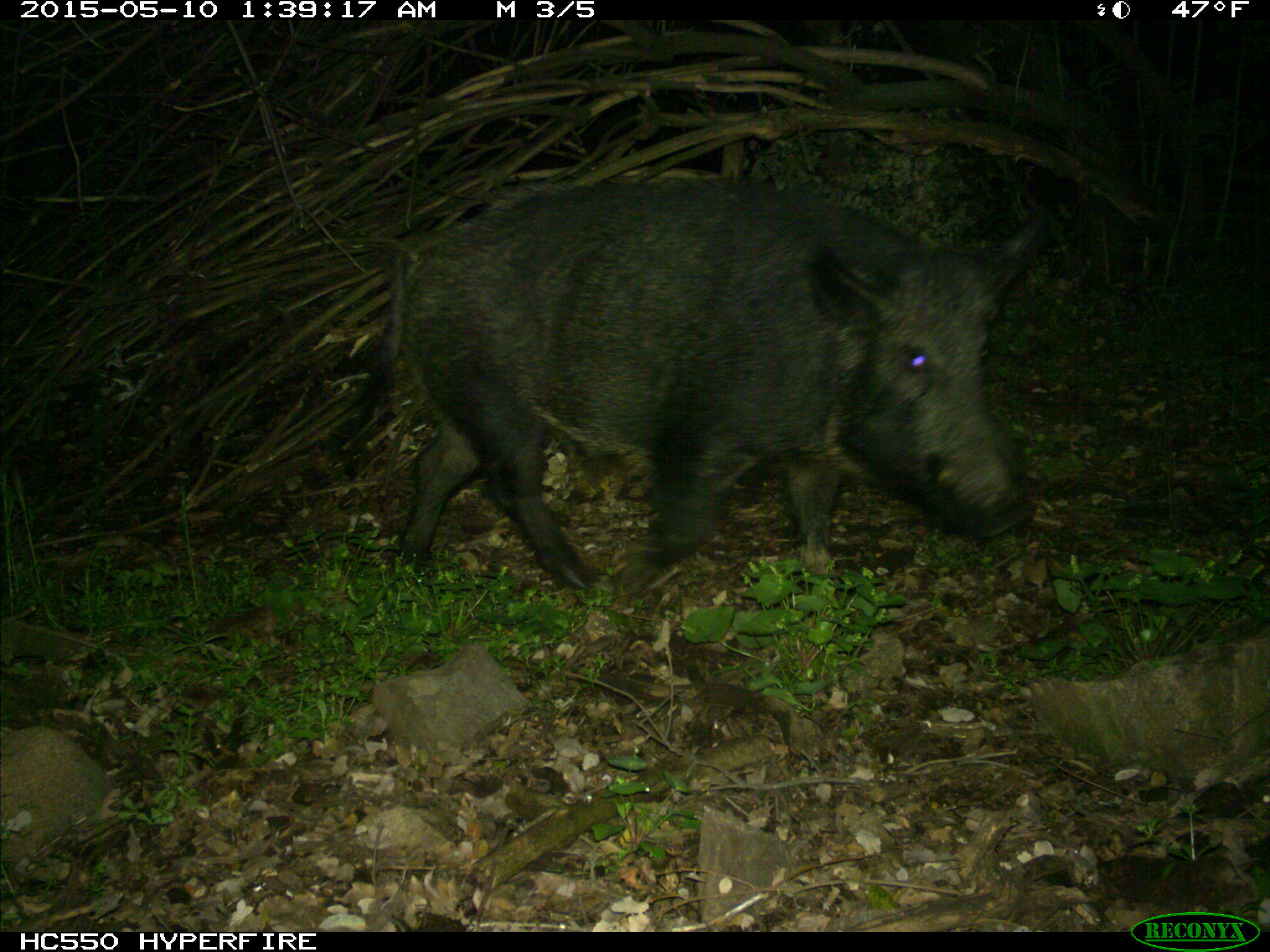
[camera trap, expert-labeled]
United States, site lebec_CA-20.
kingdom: Animalia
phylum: Chordata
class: Mammalia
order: Artiodactyla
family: Suidae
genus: Sus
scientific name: Sus scrofa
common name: wild boar